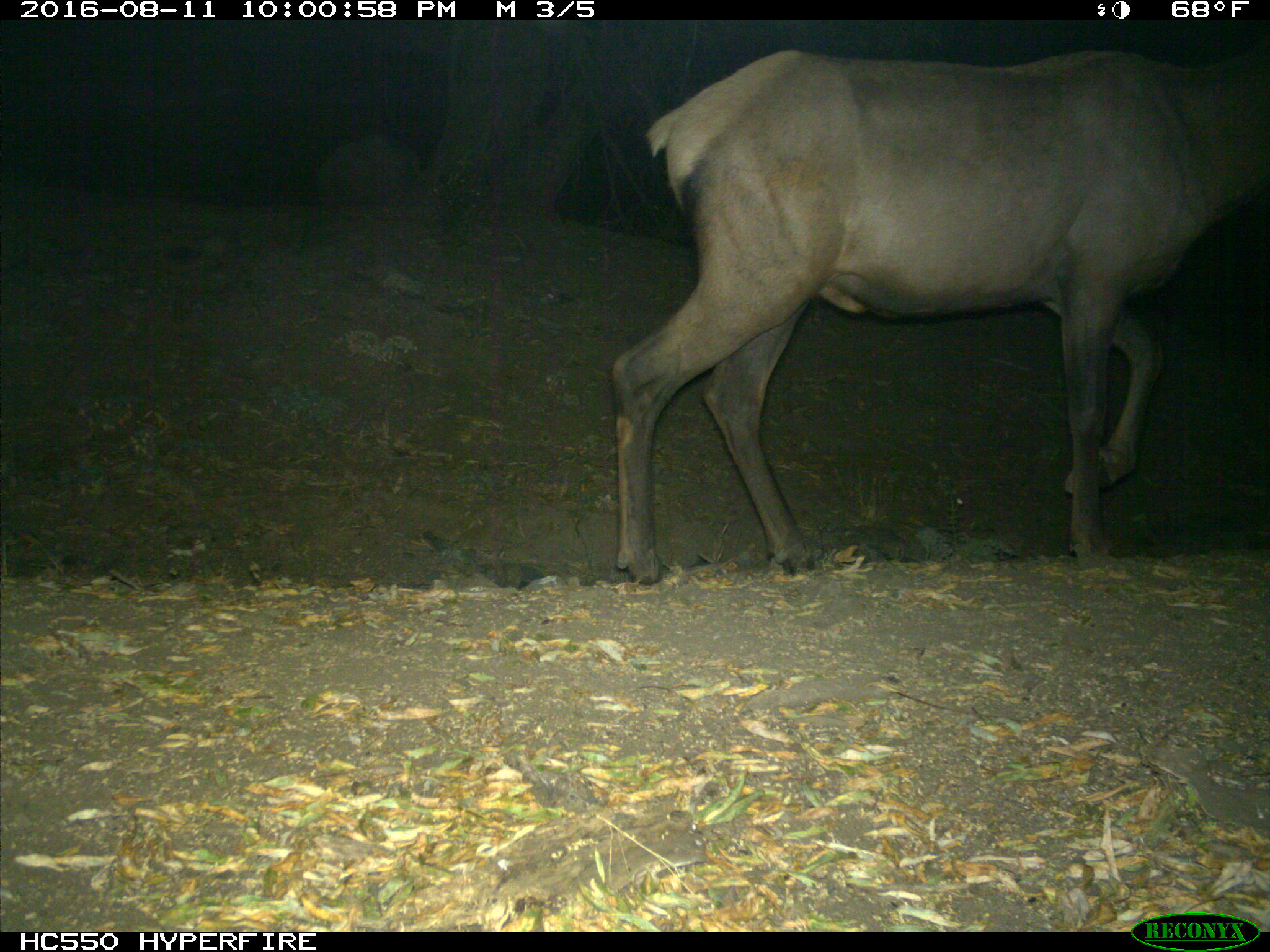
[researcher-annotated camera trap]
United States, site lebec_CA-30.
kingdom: Animalia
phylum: Chordata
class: Mammalia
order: Artiodactyla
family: Cervidae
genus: Cervus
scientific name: Cervus canadensis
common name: elk